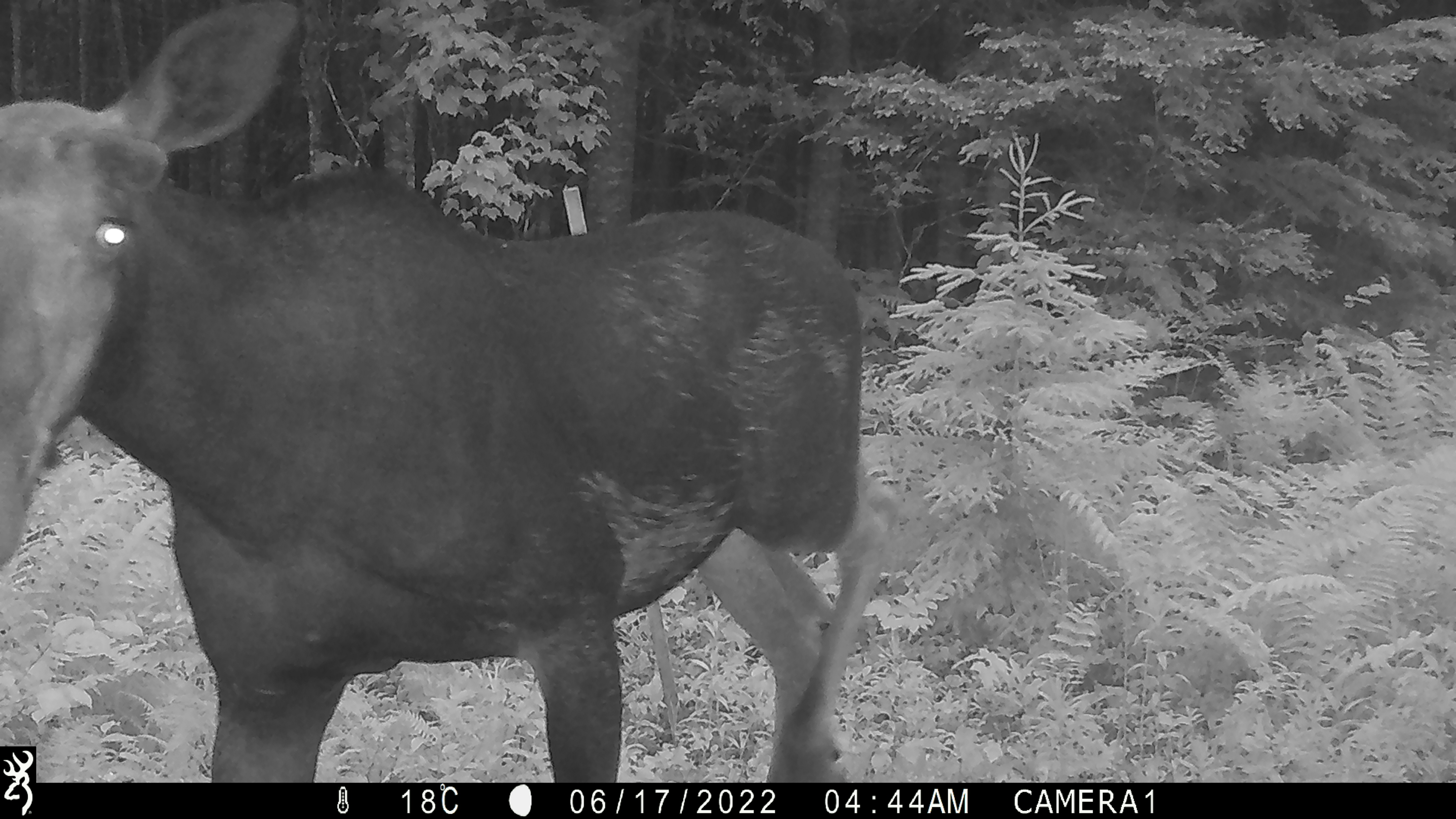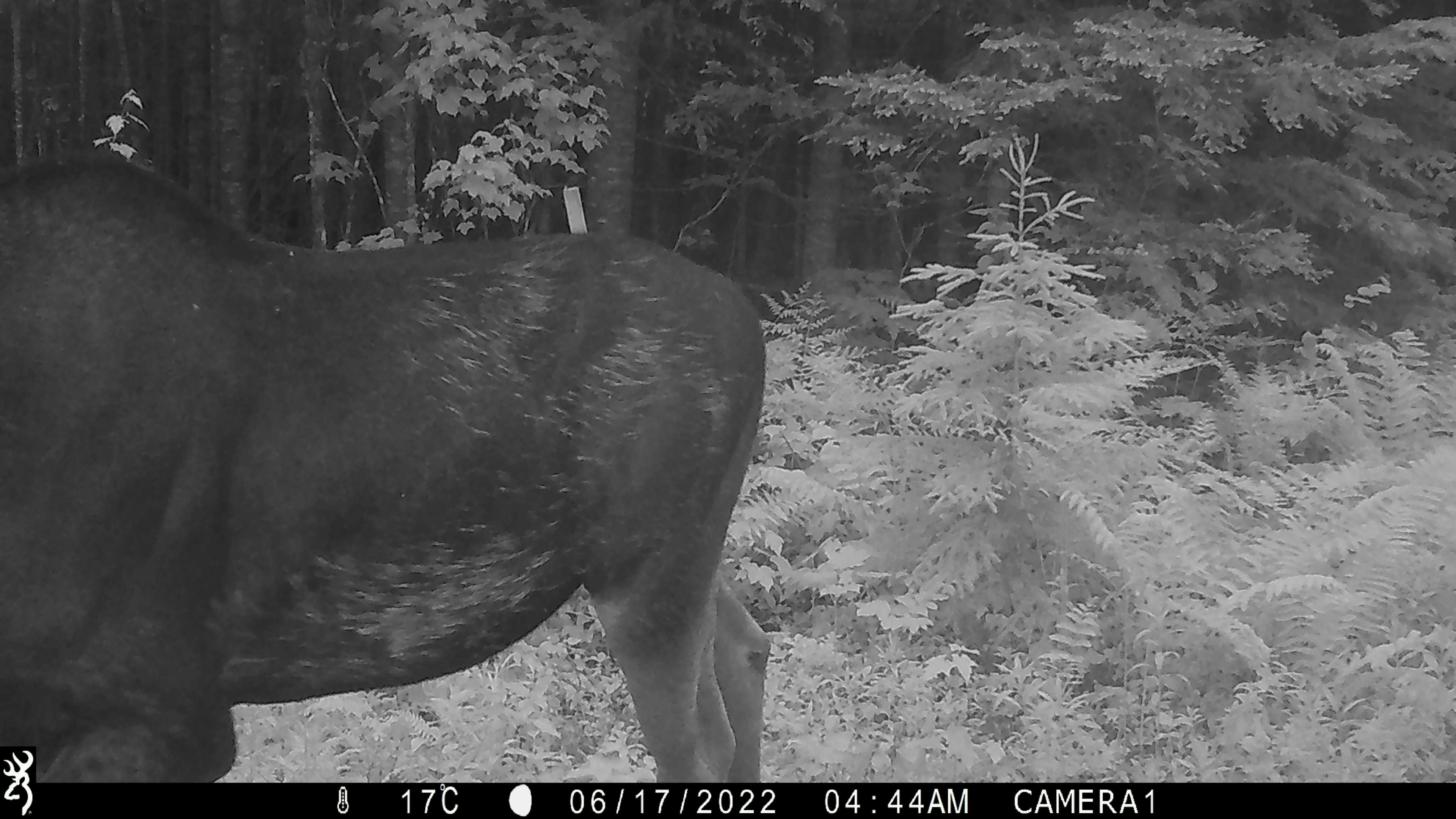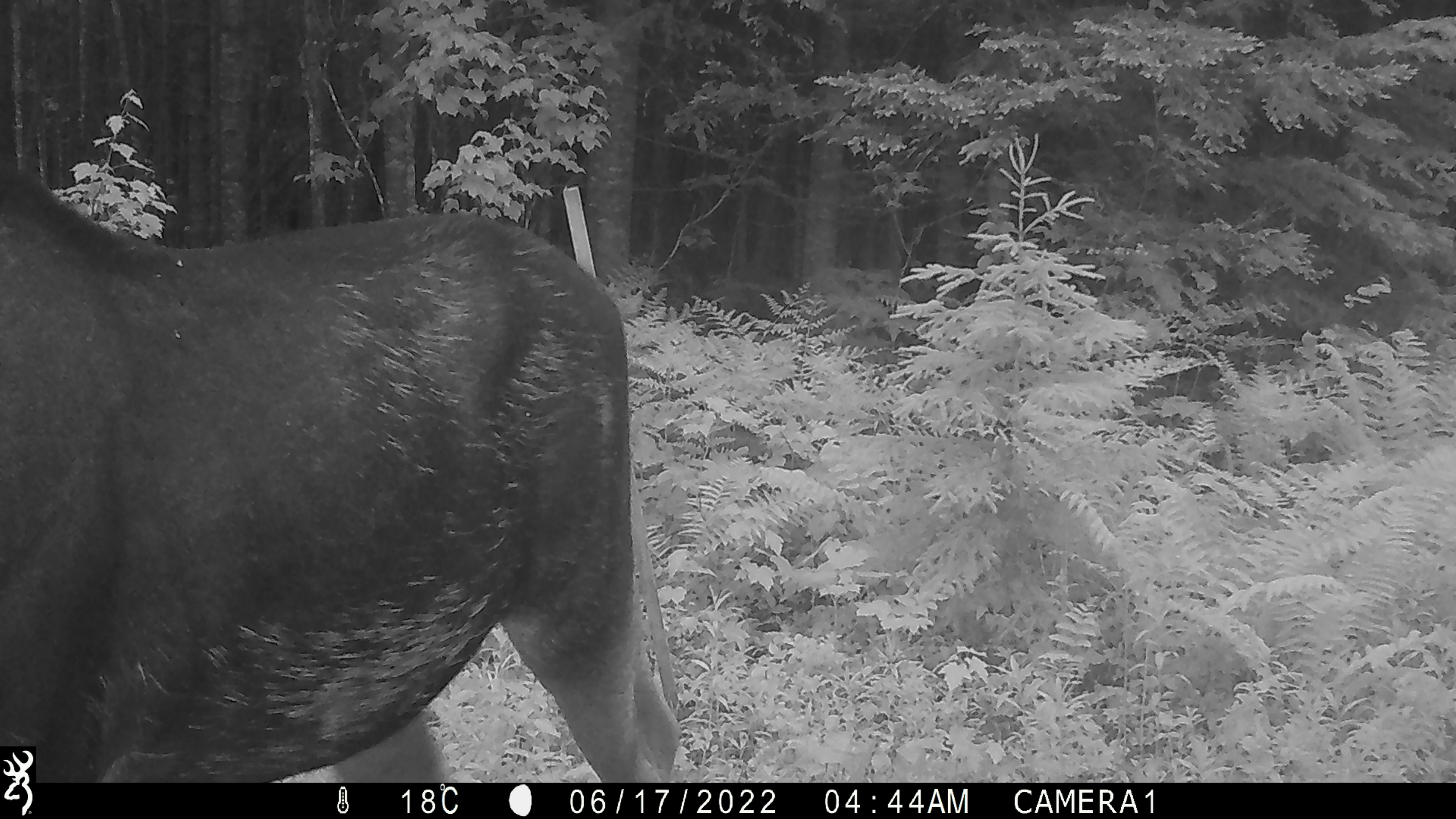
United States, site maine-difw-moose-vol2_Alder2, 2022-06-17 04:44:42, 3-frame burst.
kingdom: Animalia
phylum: Chordata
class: Mammalia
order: Artiodactyla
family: Cervidae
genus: Alces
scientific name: Alces alces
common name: moose